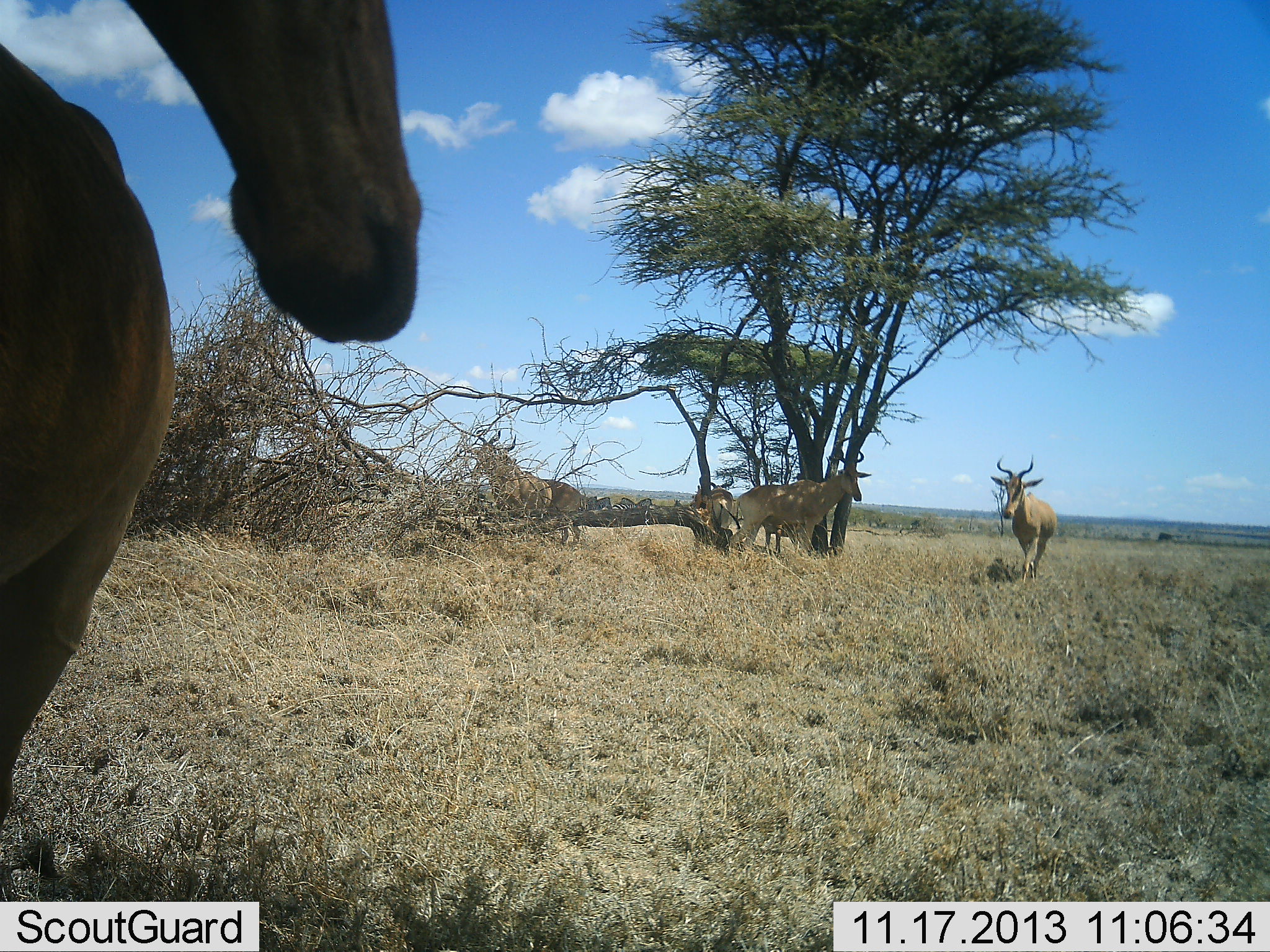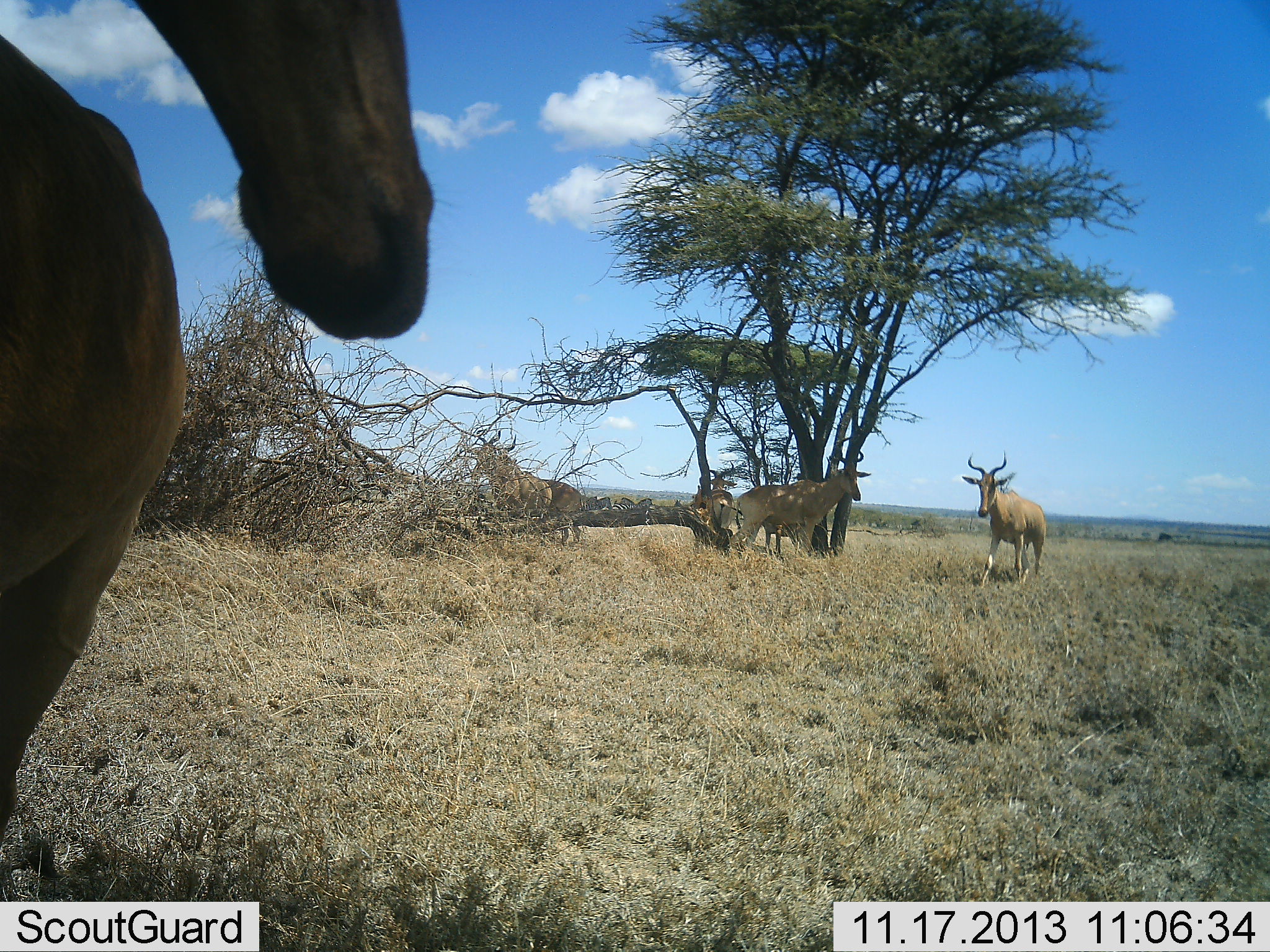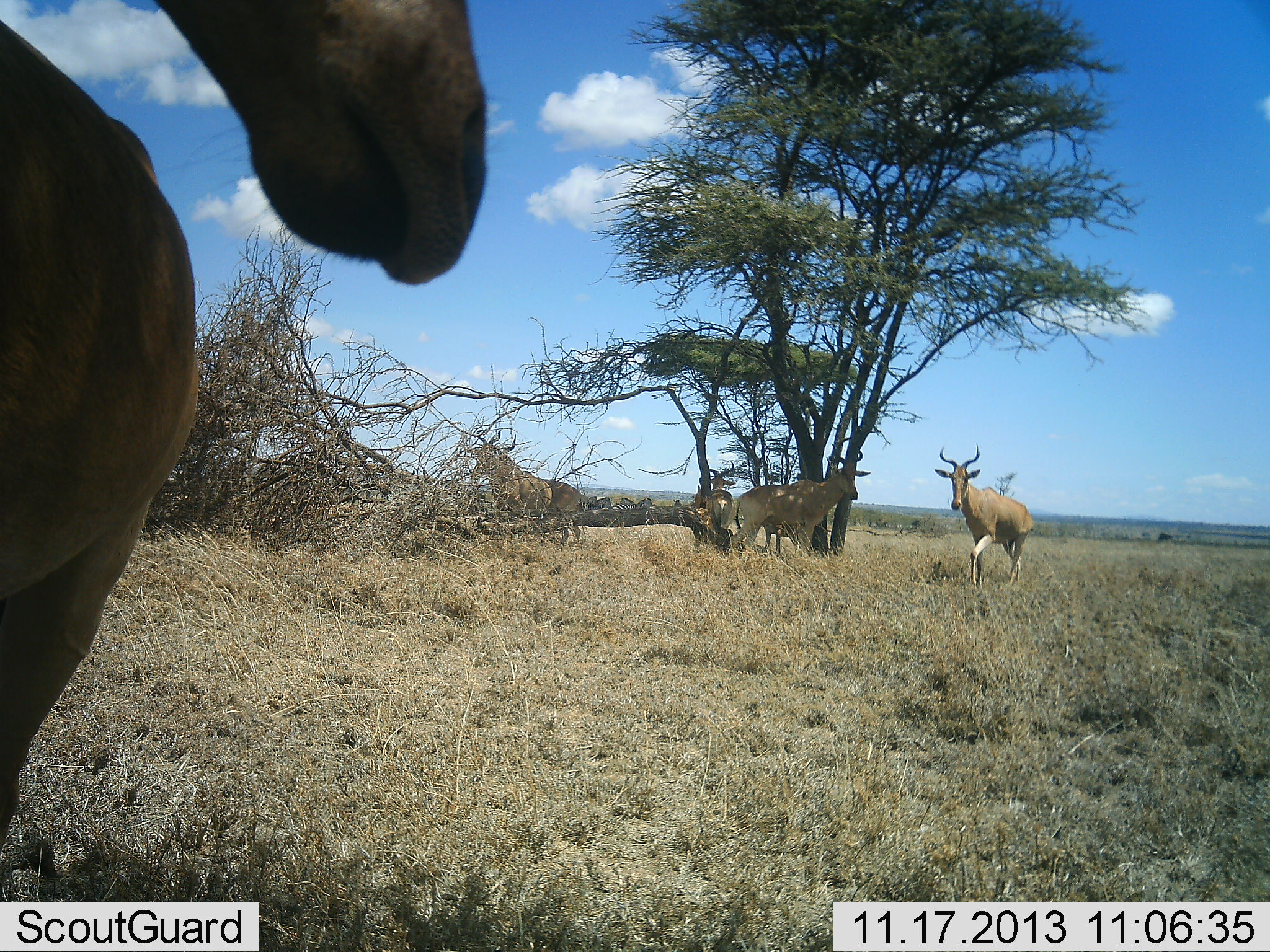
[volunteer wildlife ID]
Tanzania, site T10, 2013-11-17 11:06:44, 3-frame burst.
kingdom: Animalia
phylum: Chordata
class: Mammalia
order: Artiodactyla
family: Bovidae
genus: Alcelaphus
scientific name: Alcelaphus buselaphus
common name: hartebeest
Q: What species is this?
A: Hartebeest (Alcelaphus buselaphus).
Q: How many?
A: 6.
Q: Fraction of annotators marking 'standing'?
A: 85%.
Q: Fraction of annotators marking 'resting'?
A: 20%.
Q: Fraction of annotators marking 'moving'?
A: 80%.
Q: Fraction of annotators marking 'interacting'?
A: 5%.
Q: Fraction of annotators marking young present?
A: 0%.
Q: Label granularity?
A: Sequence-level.